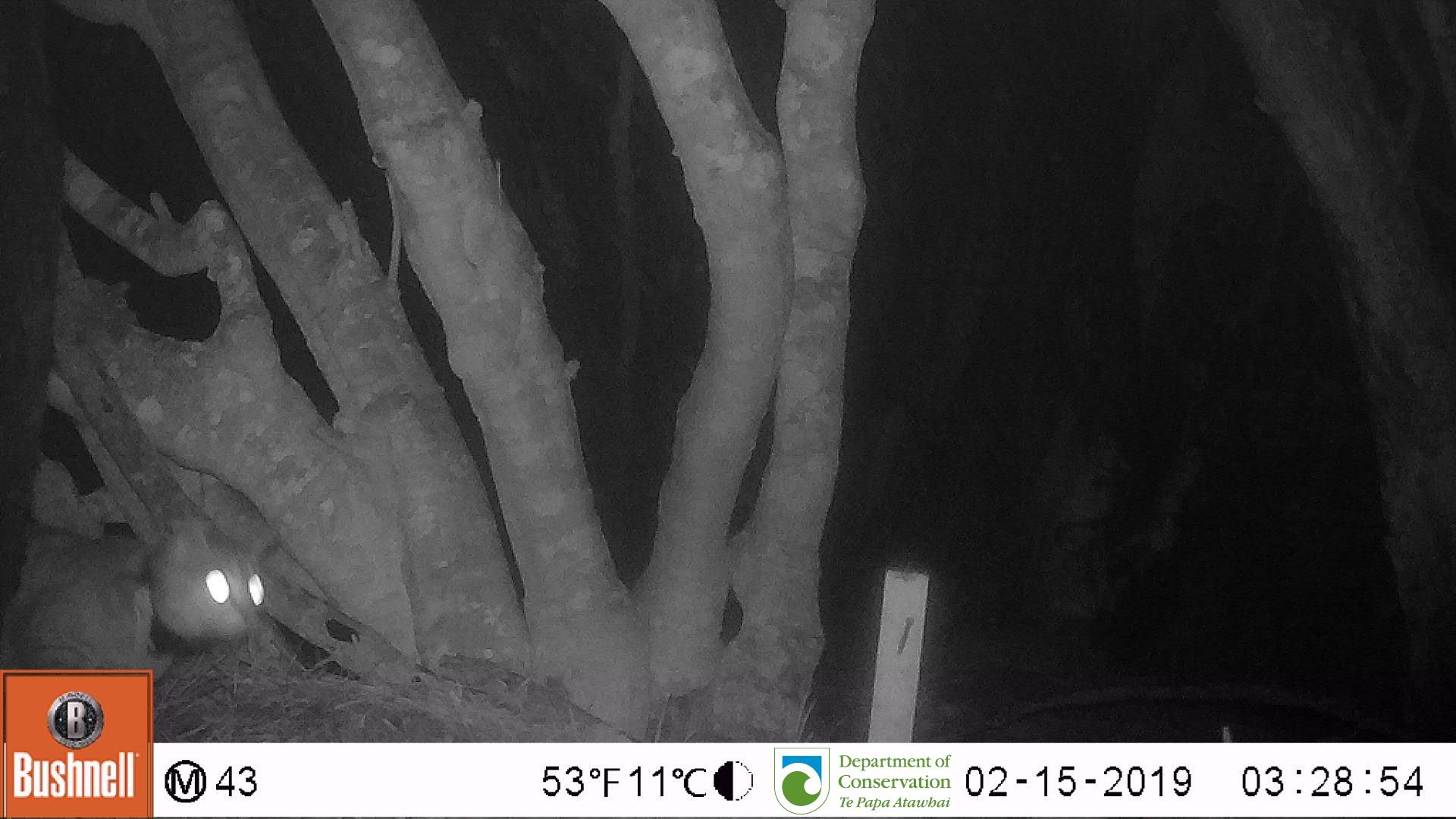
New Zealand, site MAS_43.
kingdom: Animalia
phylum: Chordata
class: Mammalia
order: Carnivora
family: Felidae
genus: Felis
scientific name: Felis catus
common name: domestic cat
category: cat